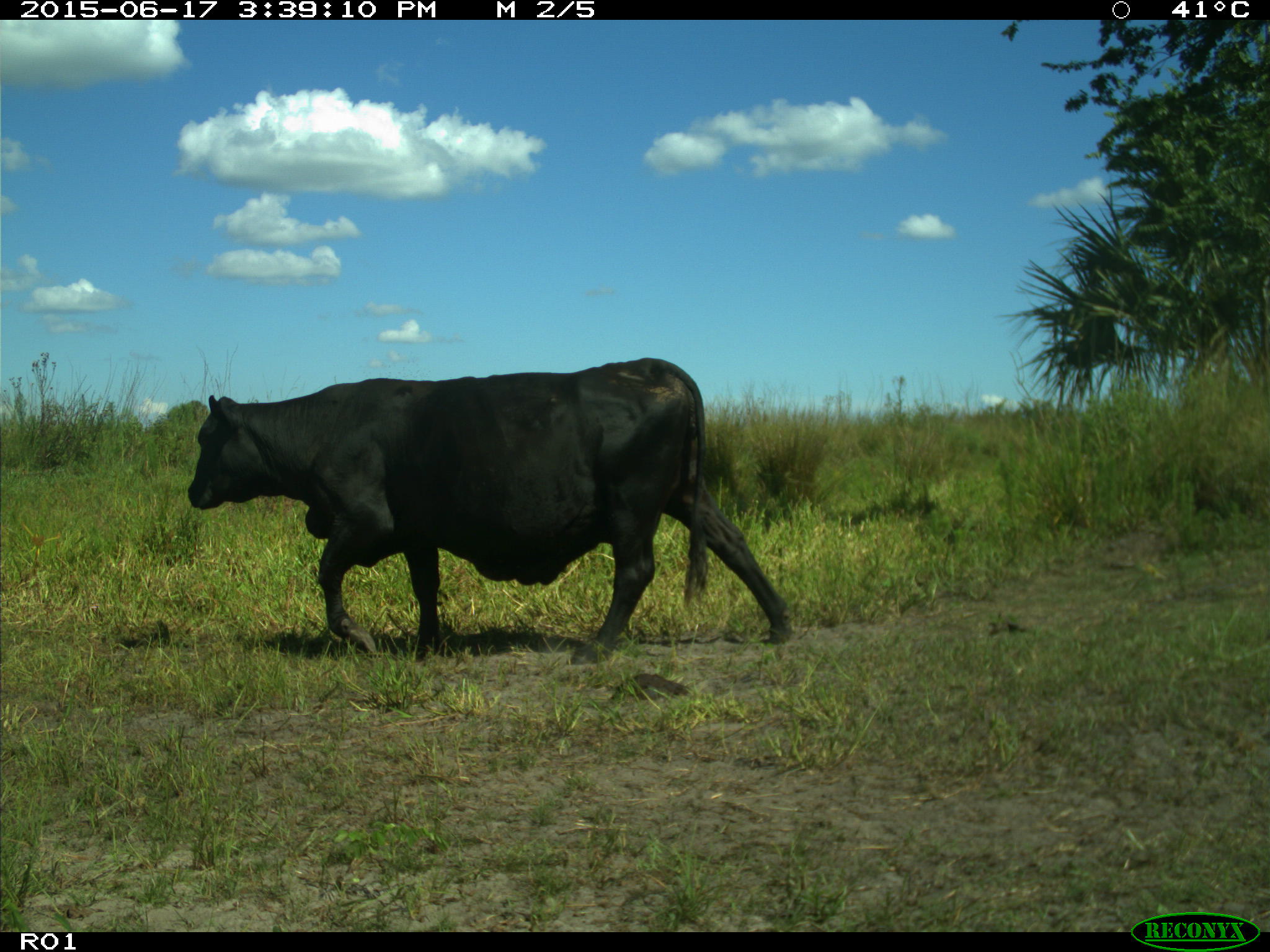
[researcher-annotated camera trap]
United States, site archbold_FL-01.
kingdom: Animalia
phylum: Chordata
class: Mammalia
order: Artiodactyla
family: Bovidae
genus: Bos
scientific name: Bos taurus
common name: domestic cow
Bos taurus (domestic cow).